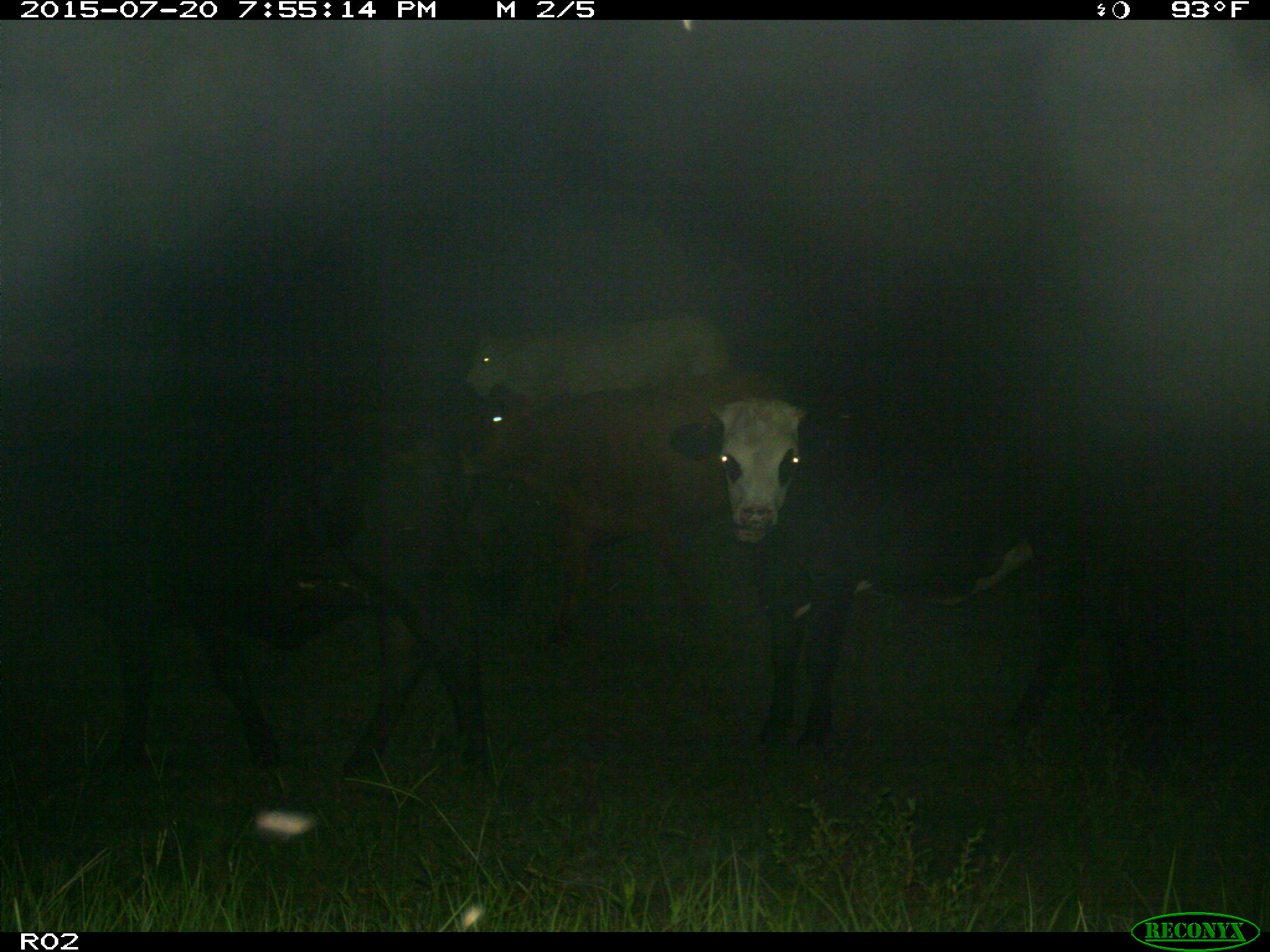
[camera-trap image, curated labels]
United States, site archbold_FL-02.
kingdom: Animalia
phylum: Chordata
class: Mammalia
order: Artiodactyla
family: Bovidae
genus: Bos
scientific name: Bos taurus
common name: domestic cow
Bos taurus (domestic cow).